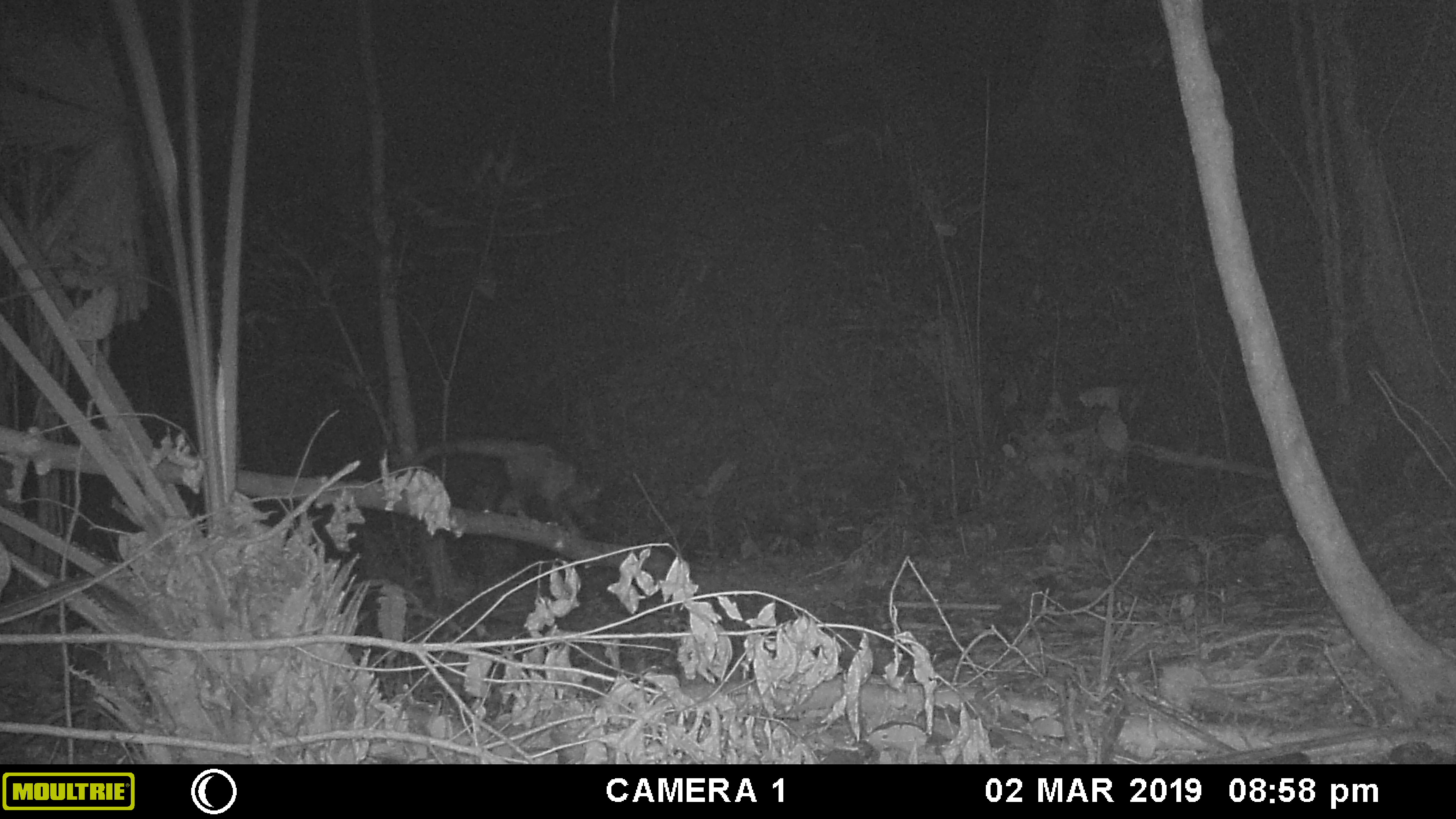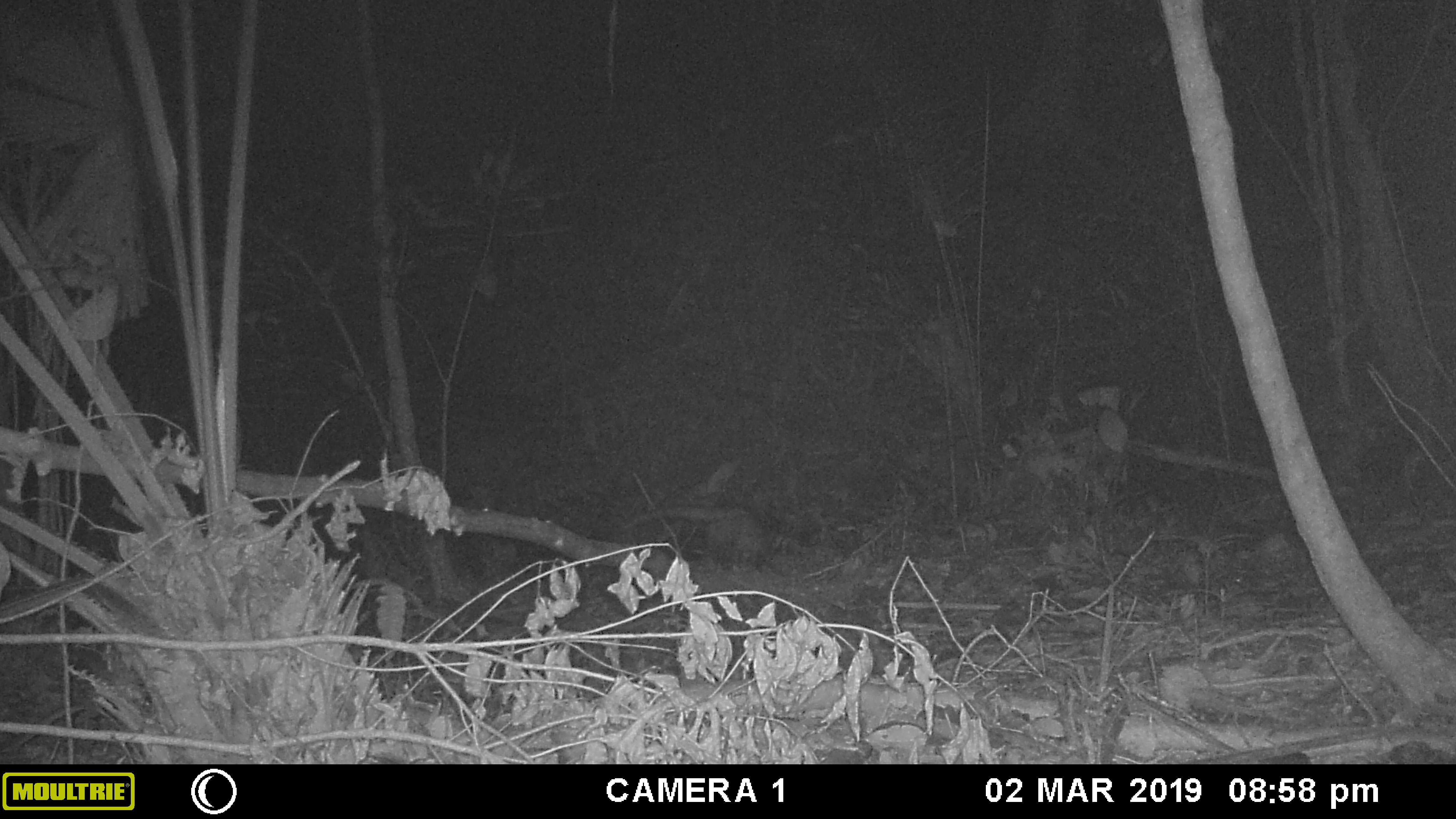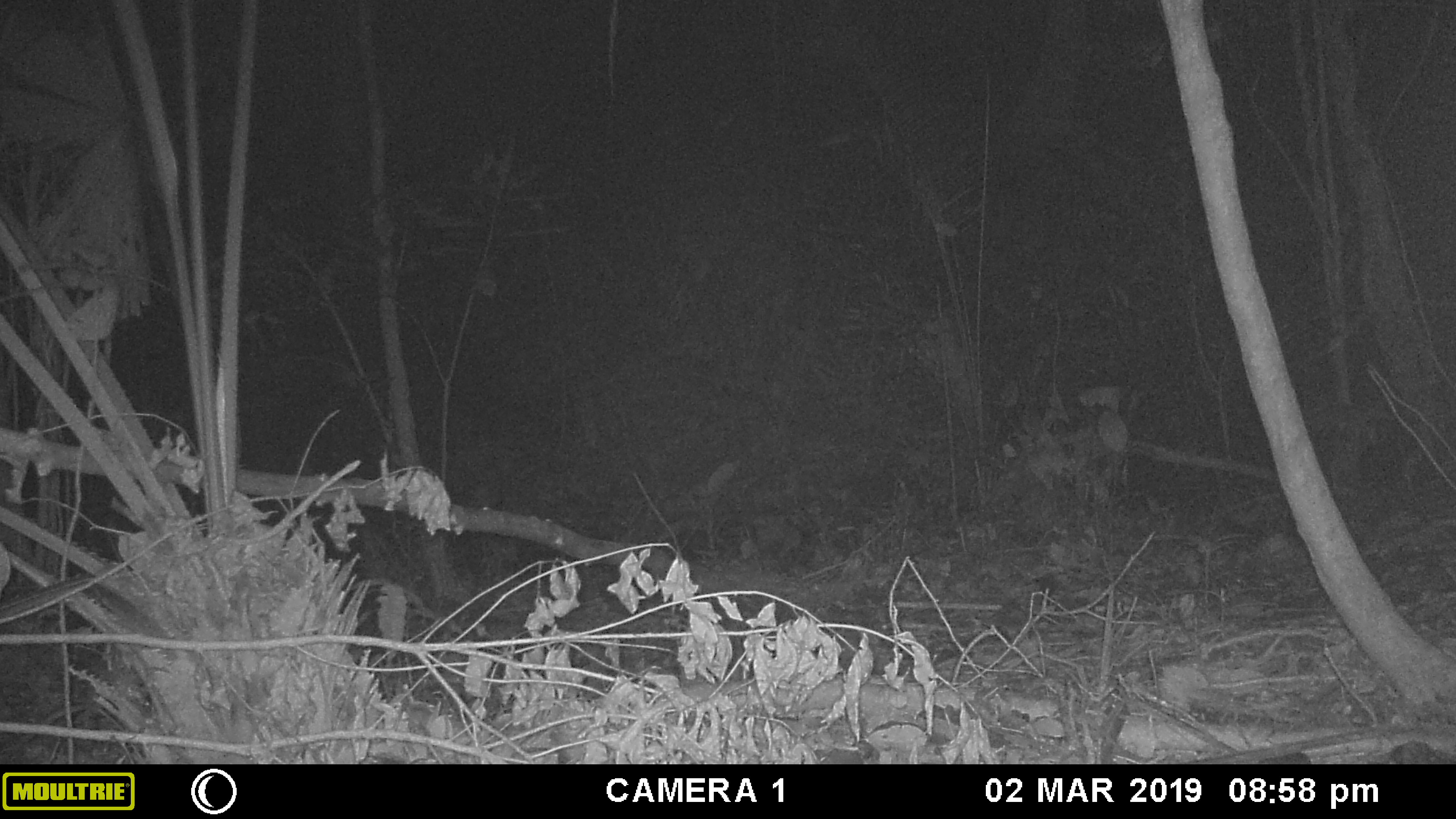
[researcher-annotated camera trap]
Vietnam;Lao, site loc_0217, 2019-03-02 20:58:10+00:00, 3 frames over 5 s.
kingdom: Animalia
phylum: Chordata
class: Mammalia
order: Carnivora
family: Viverridae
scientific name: Paradoxurinae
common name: palm civet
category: unidentified palm civet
Unidentified palm civet (palm civet) (Paradoxurinae). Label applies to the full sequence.